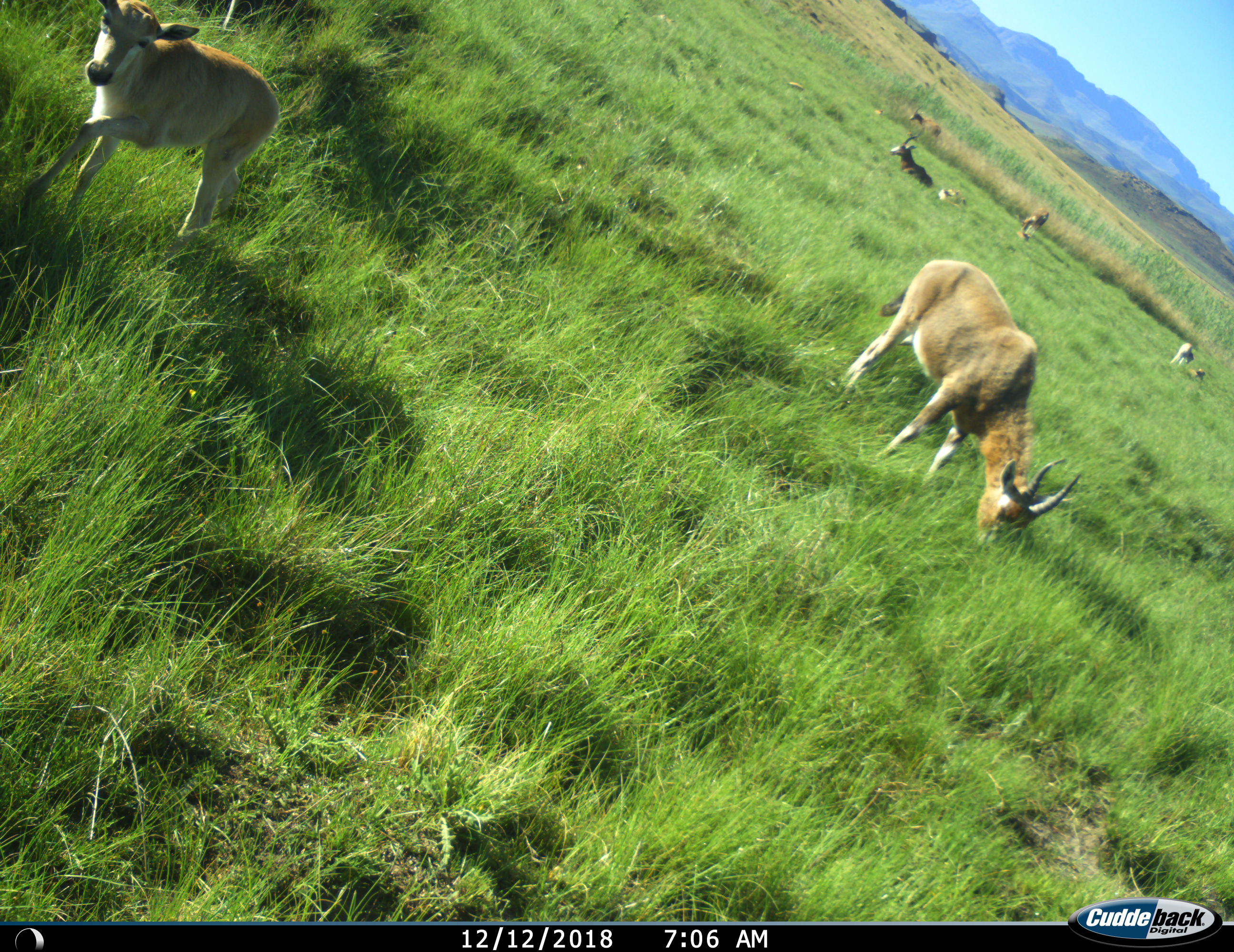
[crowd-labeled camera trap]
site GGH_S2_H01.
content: unidentified animal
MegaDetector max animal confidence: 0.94